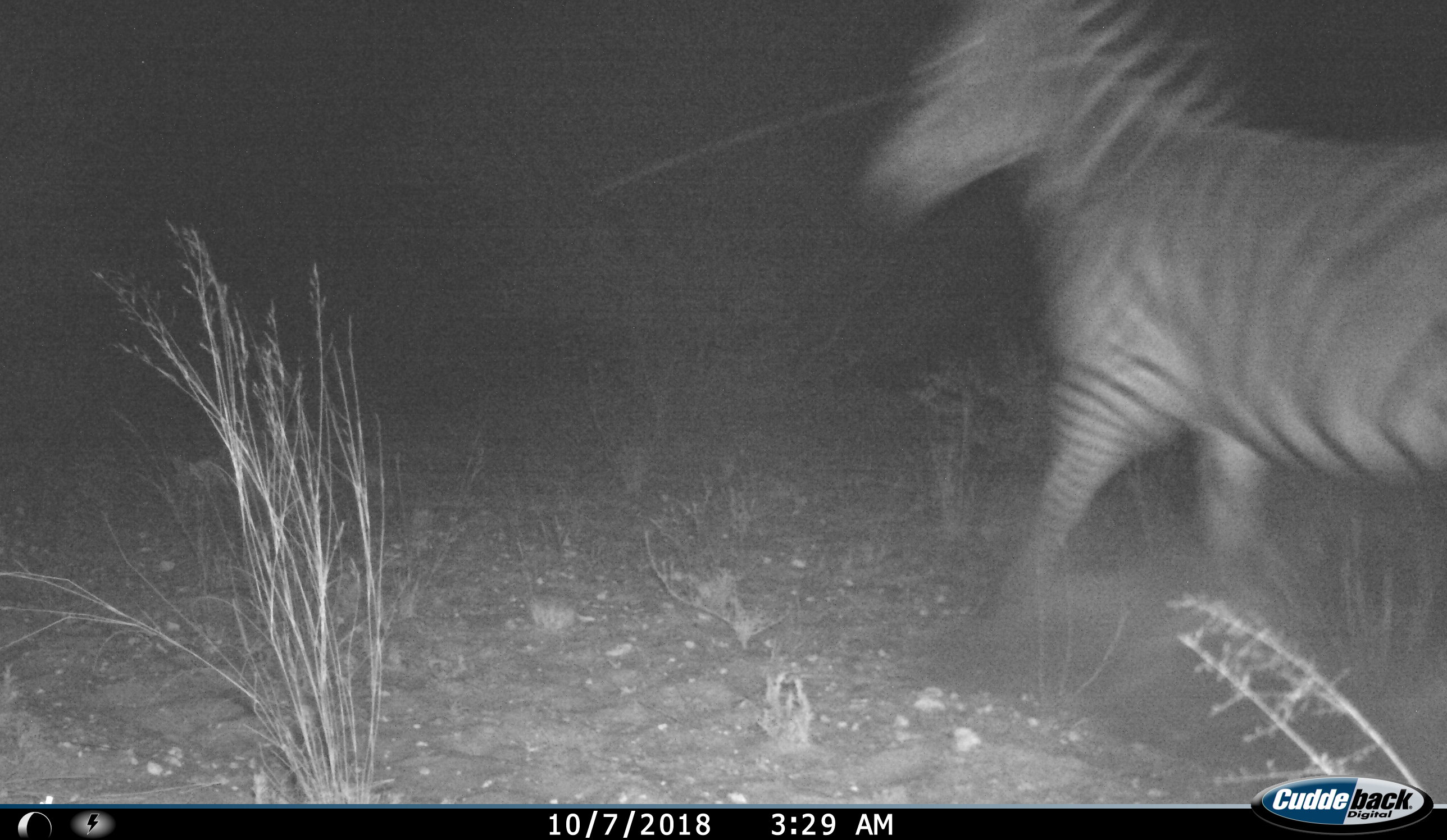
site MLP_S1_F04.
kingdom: Animalia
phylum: Chordata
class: Mammalia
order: Perissodactyla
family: Equidae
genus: Equus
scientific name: Equus quagga burchellii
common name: burchell's zebra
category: zebraburchells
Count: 1.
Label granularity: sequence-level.